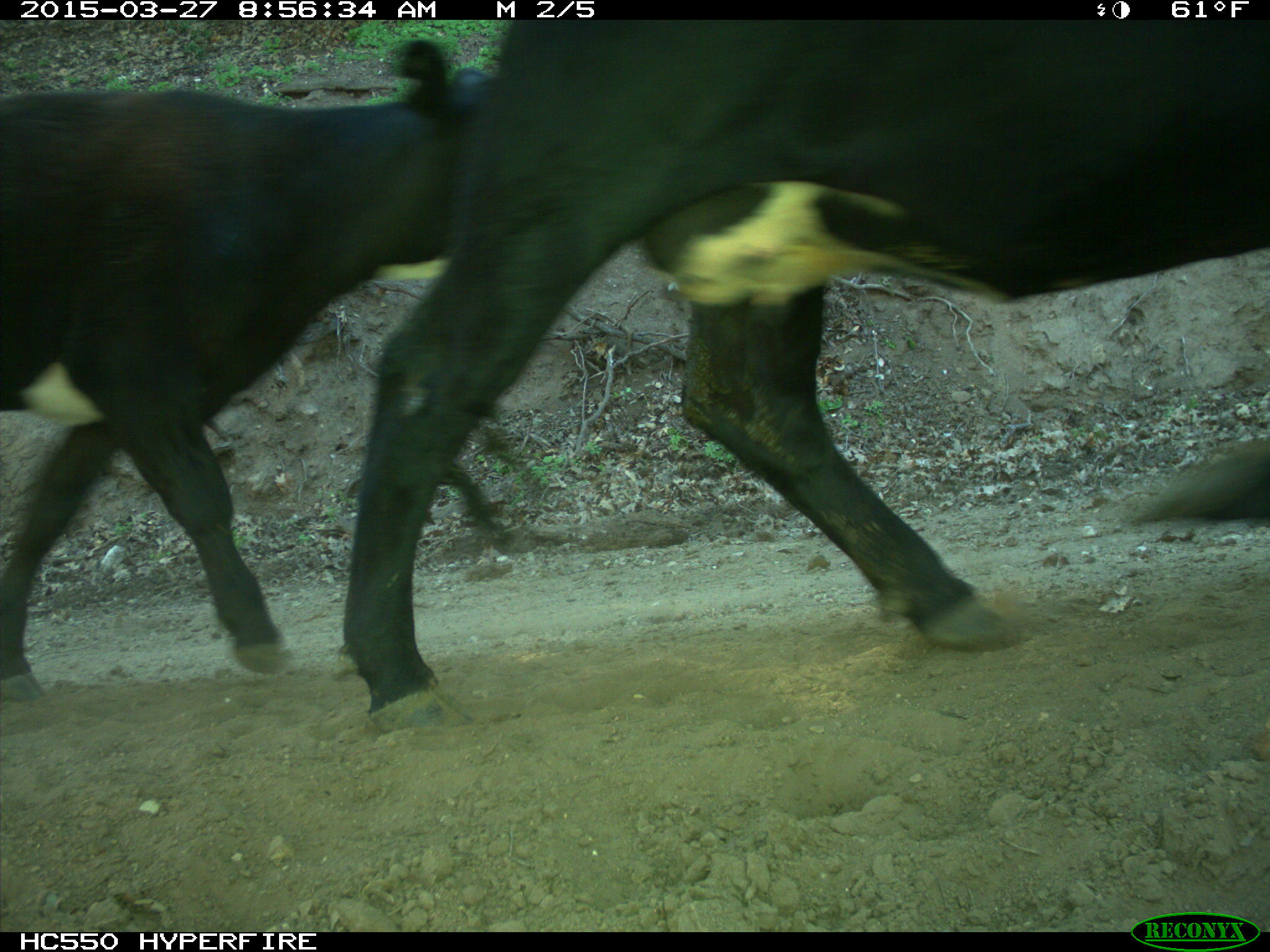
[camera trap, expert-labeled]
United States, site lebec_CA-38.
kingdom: Animalia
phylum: Chordata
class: Mammalia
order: Artiodactyla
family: Bovidae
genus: Bos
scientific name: Bos taurus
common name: domestic cow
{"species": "Bos taurus (domestic cow)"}